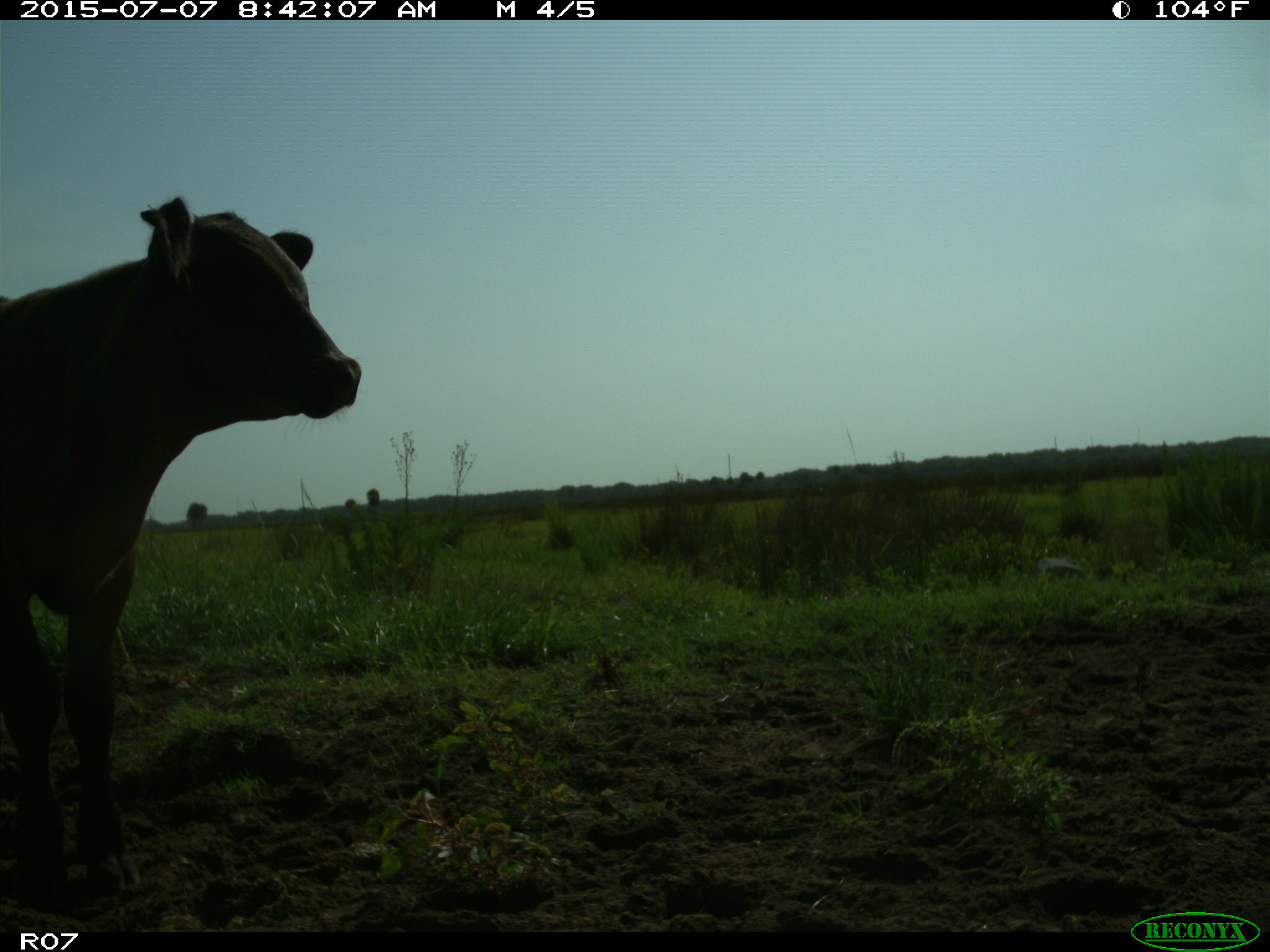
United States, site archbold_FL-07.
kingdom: Animalia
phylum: Chordata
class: Mammalia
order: Artiodactyla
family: Bovidae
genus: Bos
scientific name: Bos taurus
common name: domestic cow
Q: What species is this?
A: Bos taurus (domestic cow).